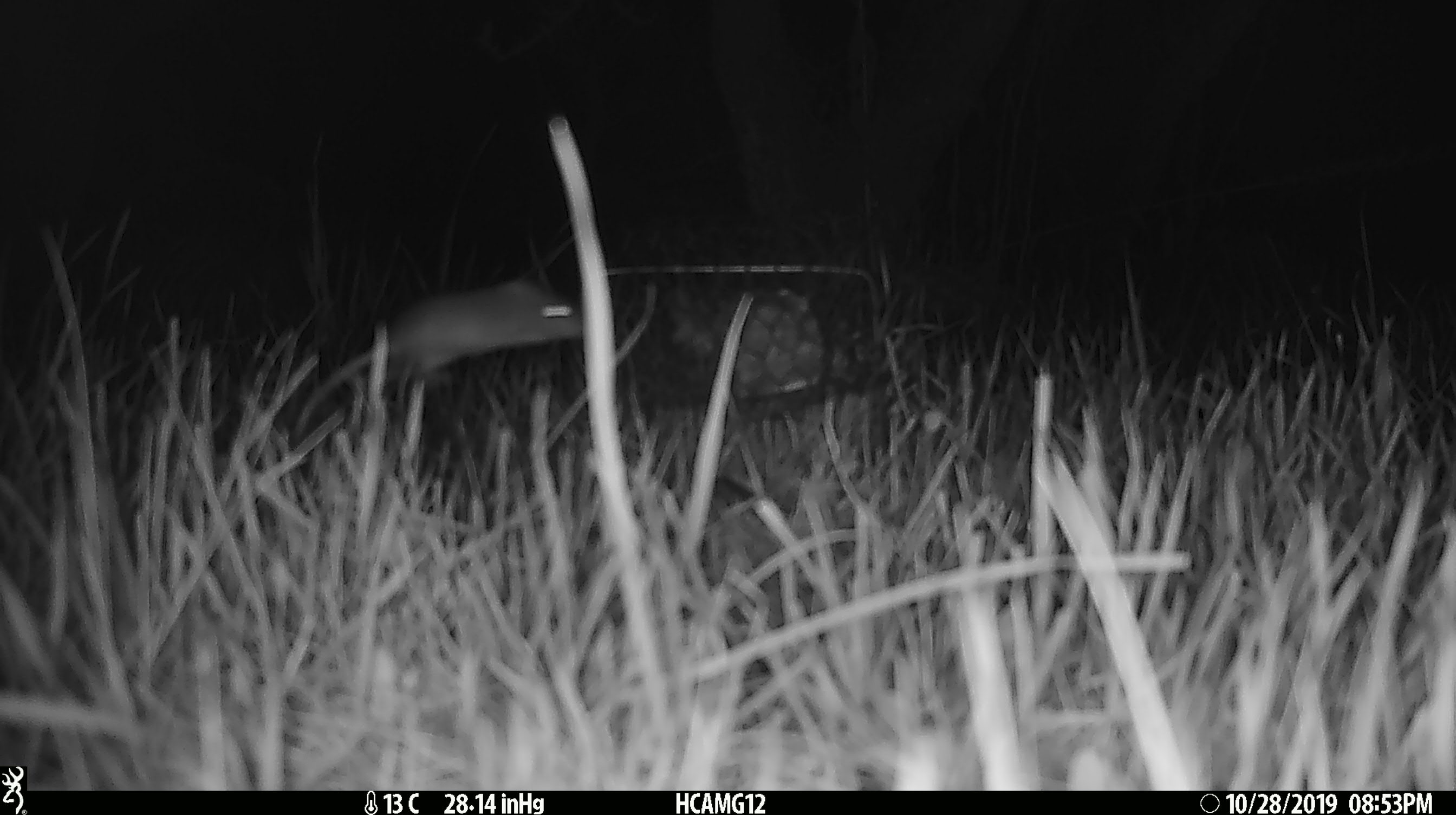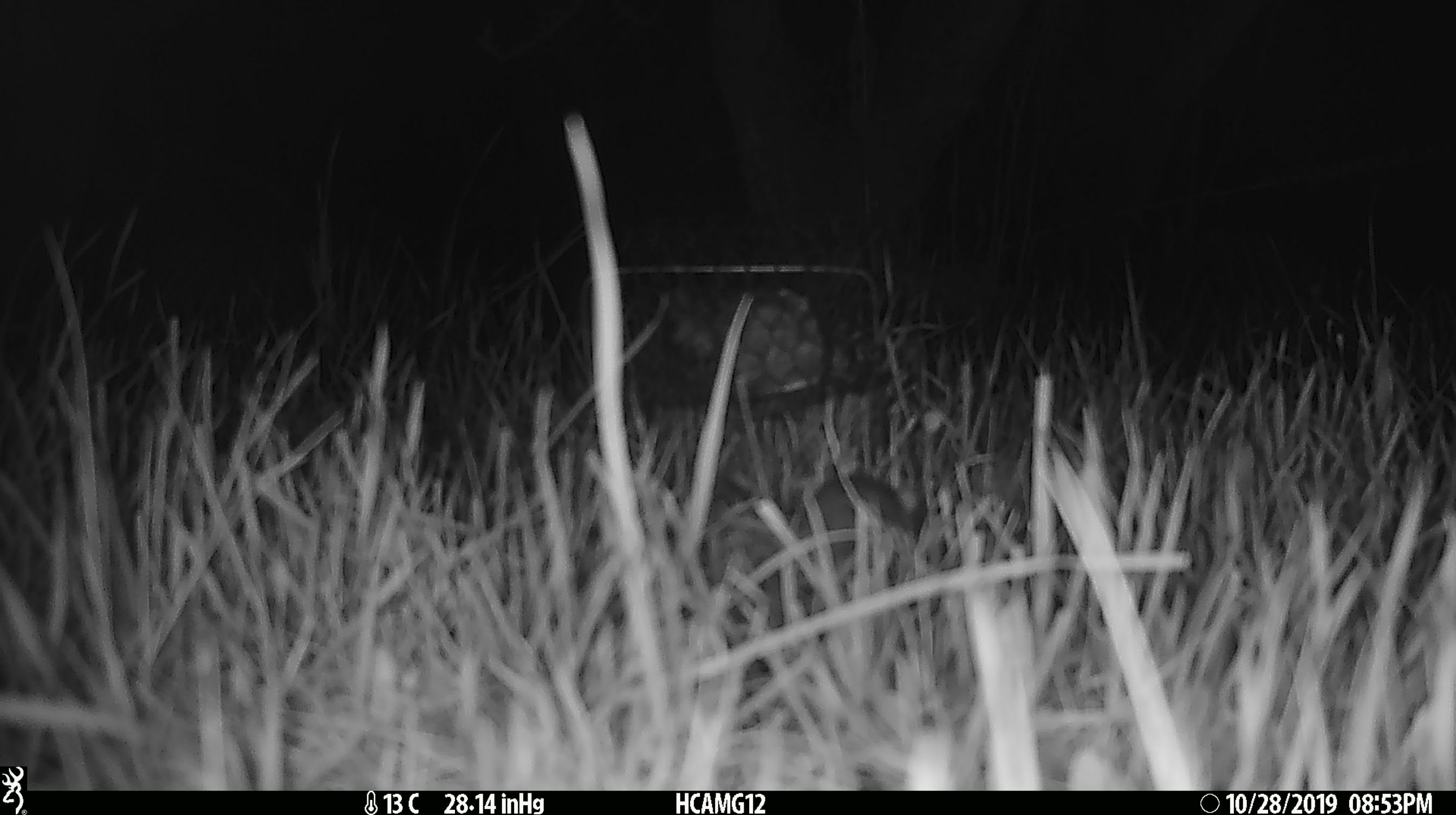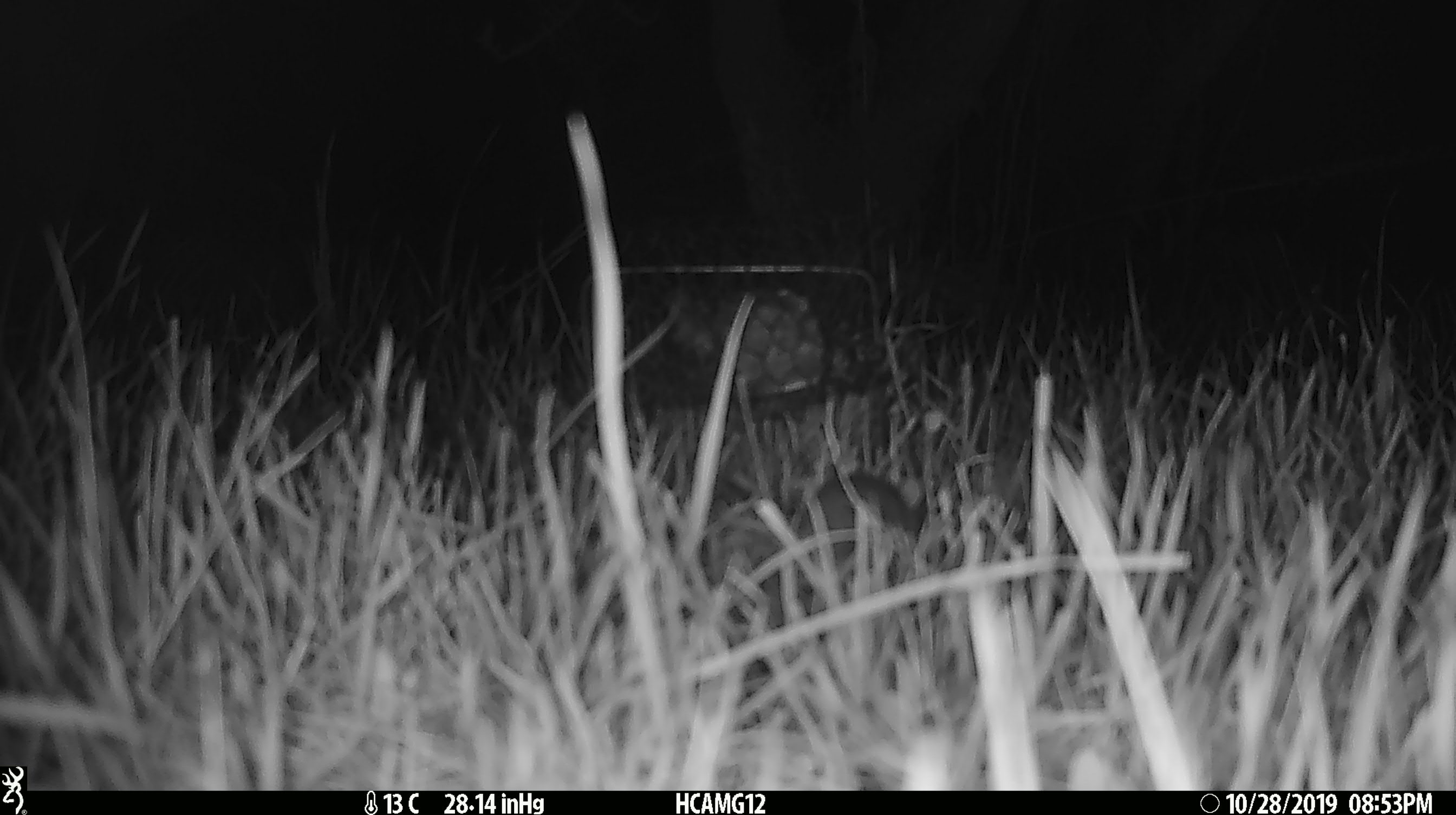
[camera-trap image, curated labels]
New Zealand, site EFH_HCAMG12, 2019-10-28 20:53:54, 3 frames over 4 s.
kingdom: Animalia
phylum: Chordata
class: Mammalia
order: Rodentia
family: Muridae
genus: Mus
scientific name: Mus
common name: mouse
Mouse (Mus).